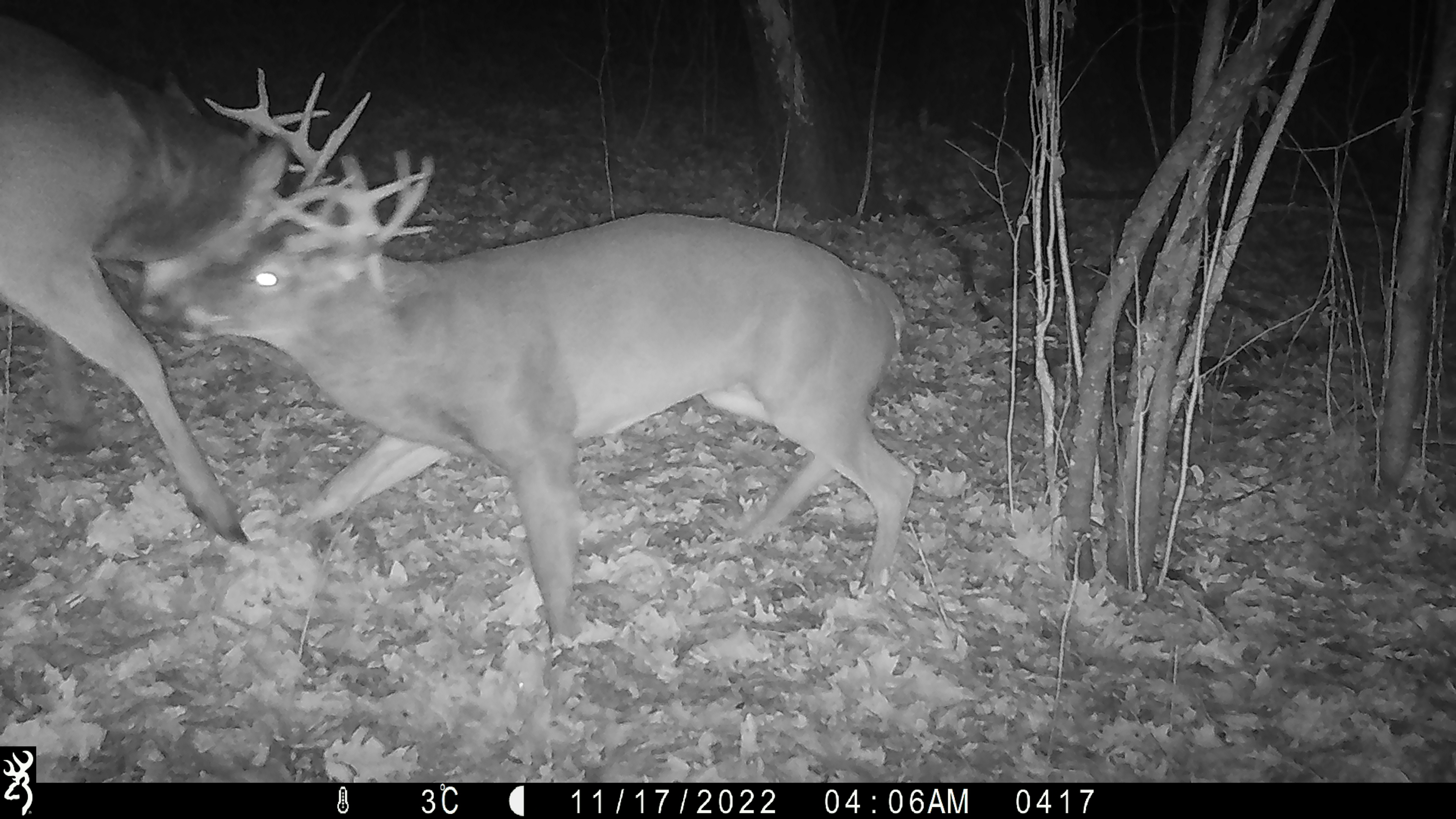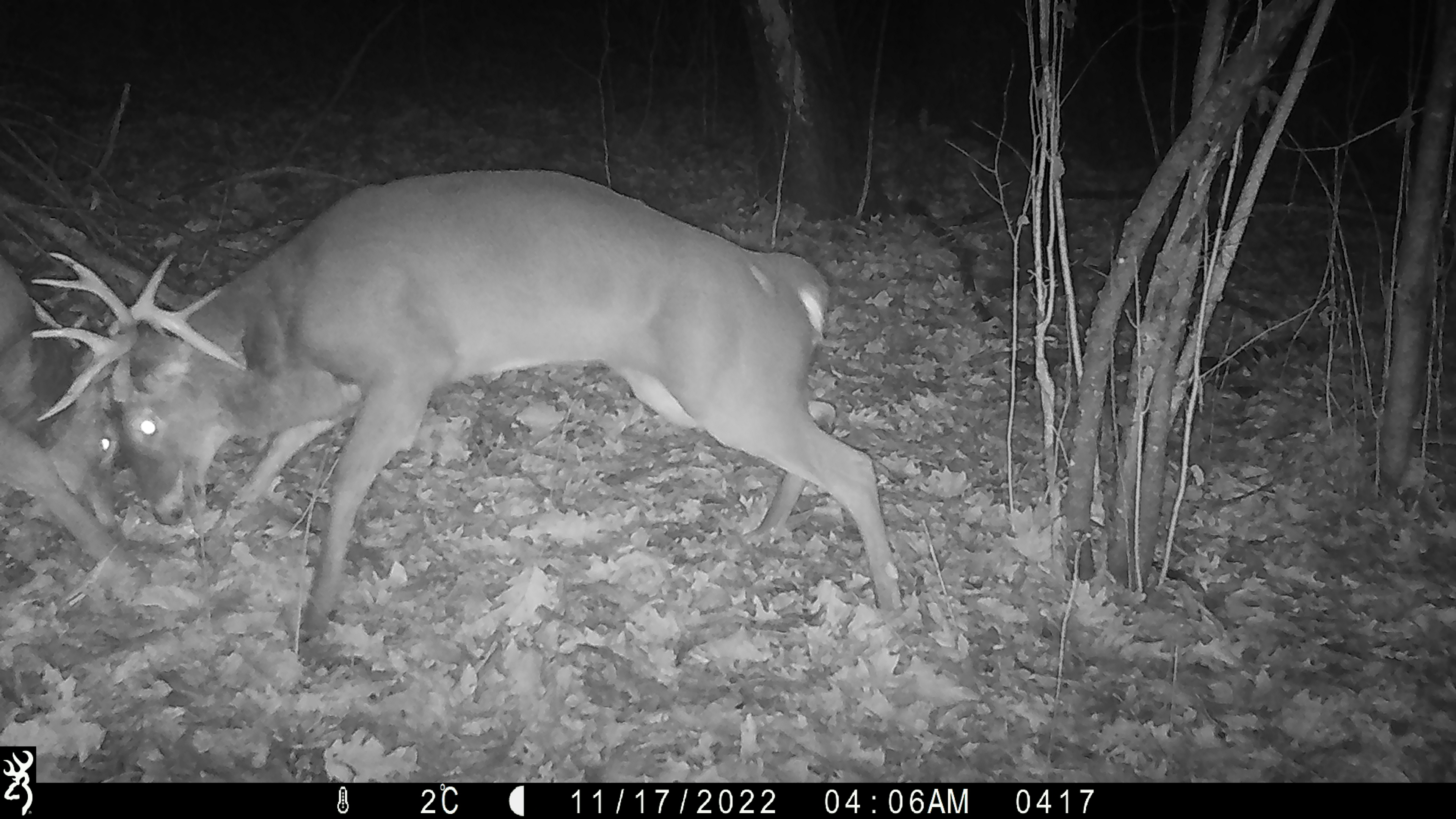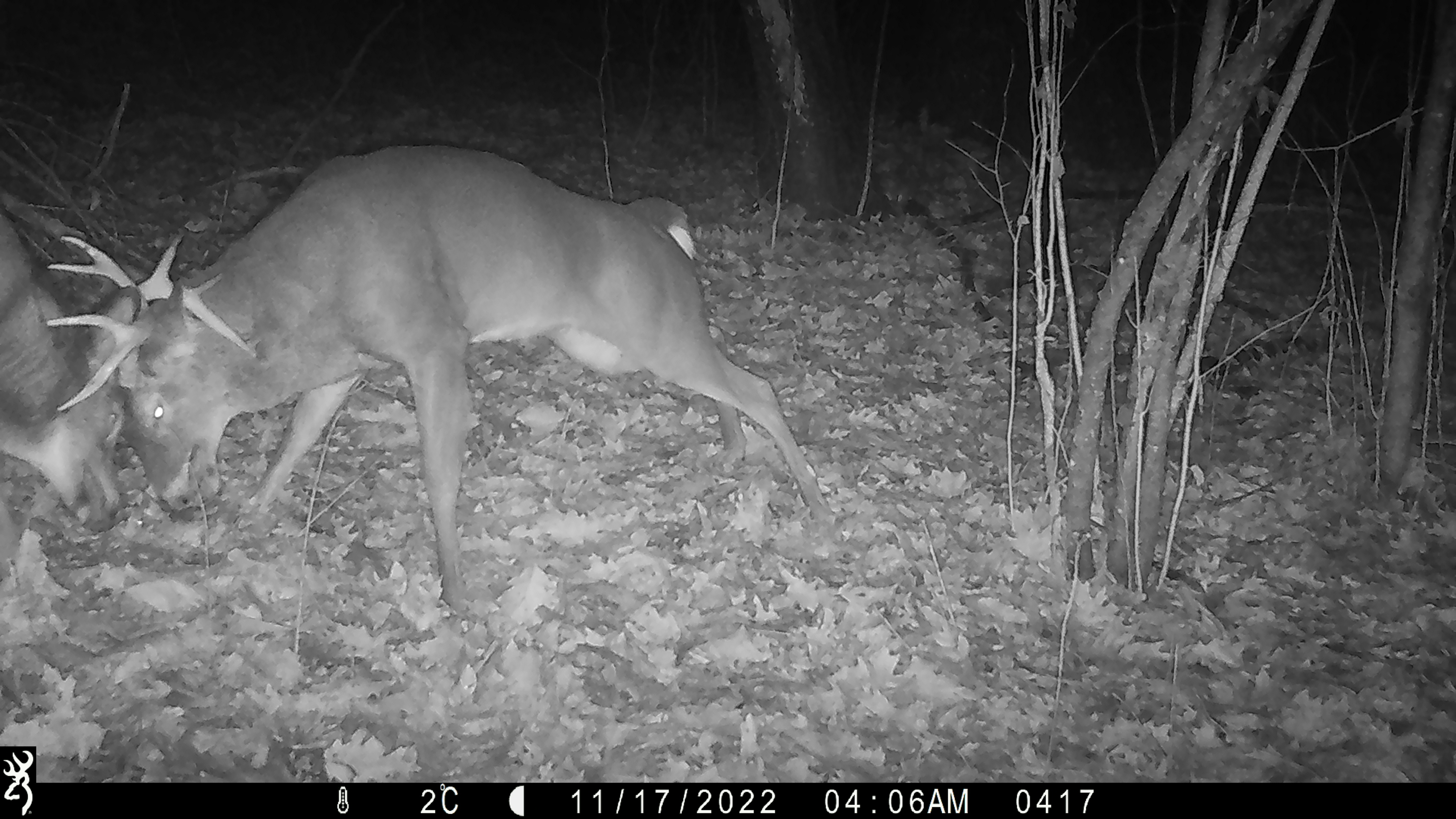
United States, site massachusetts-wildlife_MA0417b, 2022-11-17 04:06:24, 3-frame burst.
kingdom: Animalia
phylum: Chordata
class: Mammalia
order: Artiodactyla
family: Cervidae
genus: Odocoileus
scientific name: Odocoileus virginianus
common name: white-tailed deer